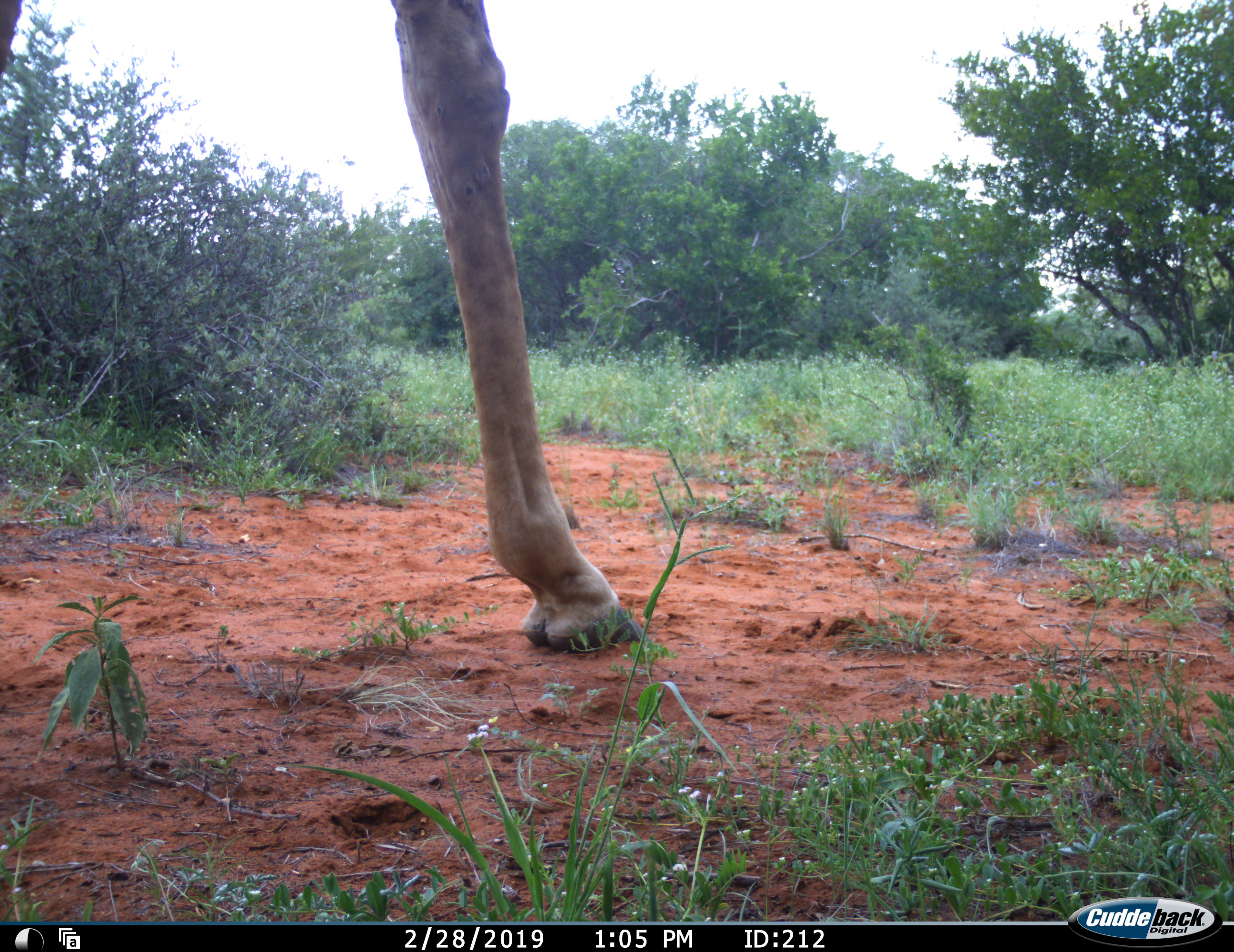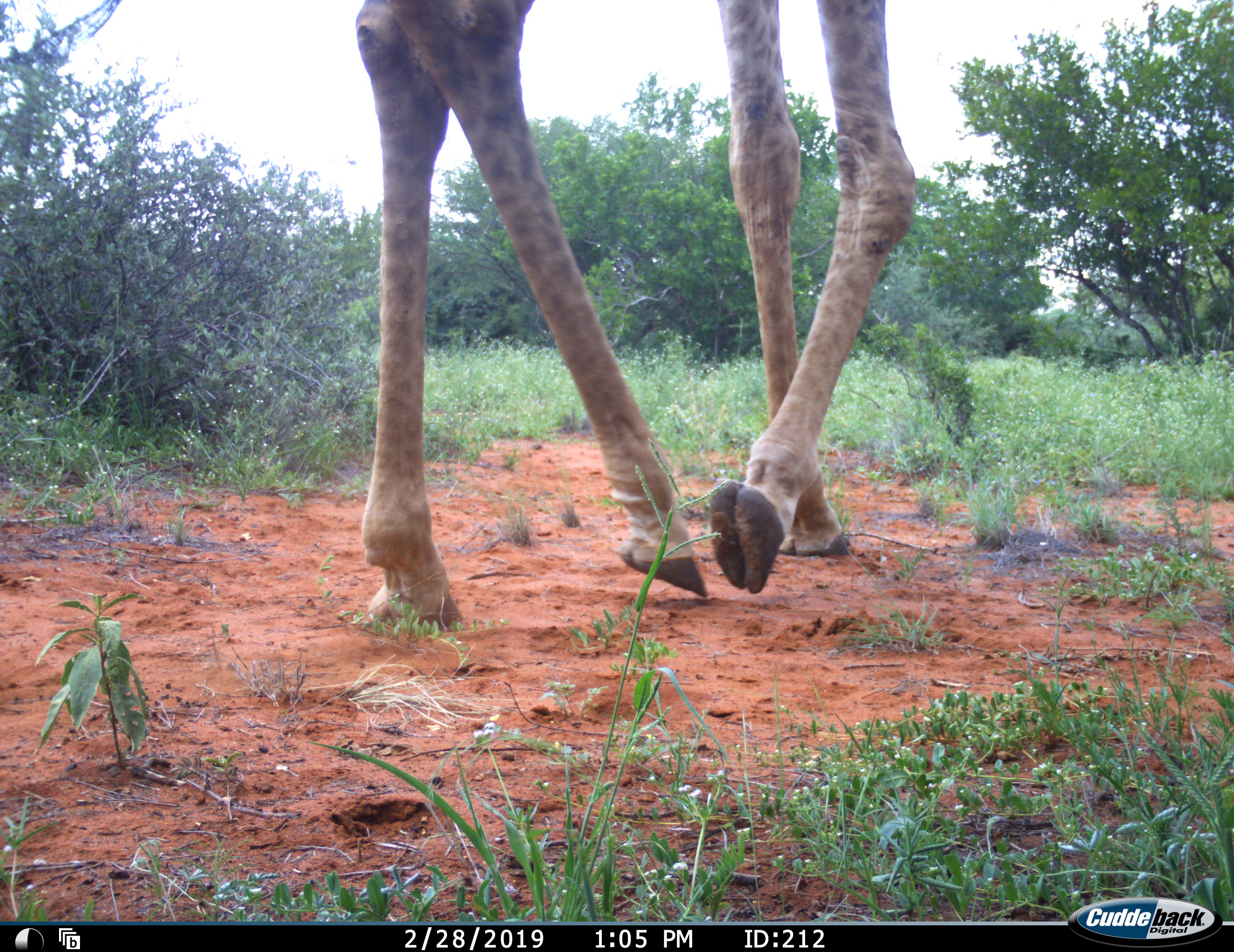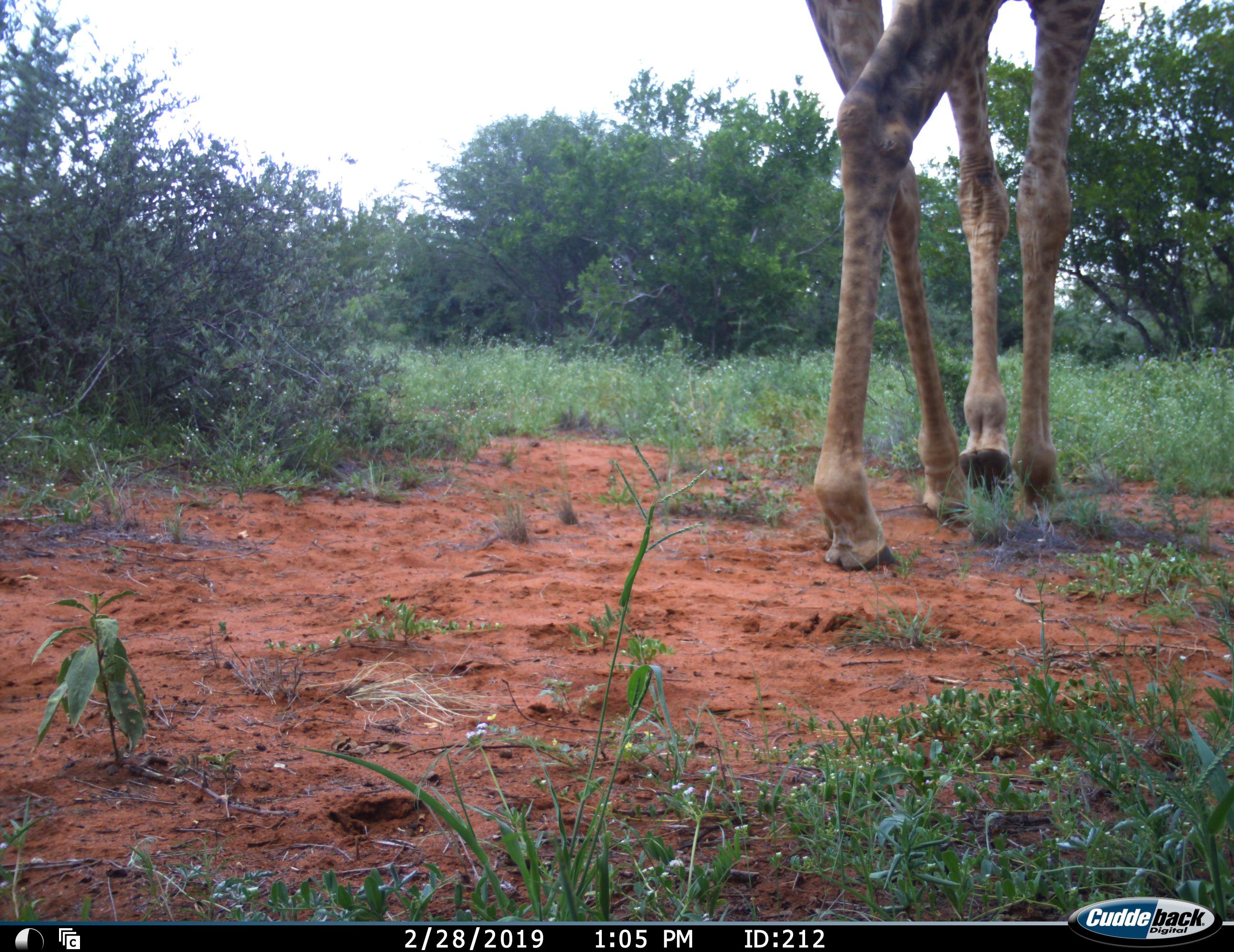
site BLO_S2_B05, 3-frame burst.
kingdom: Animalia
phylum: Chordata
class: Mammalia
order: Artiodactyla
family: Giraffidae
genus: Giraffa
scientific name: Giraffa camelopardalis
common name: giraffe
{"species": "giraffe (Giraffa camelopardalis)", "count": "1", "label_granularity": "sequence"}